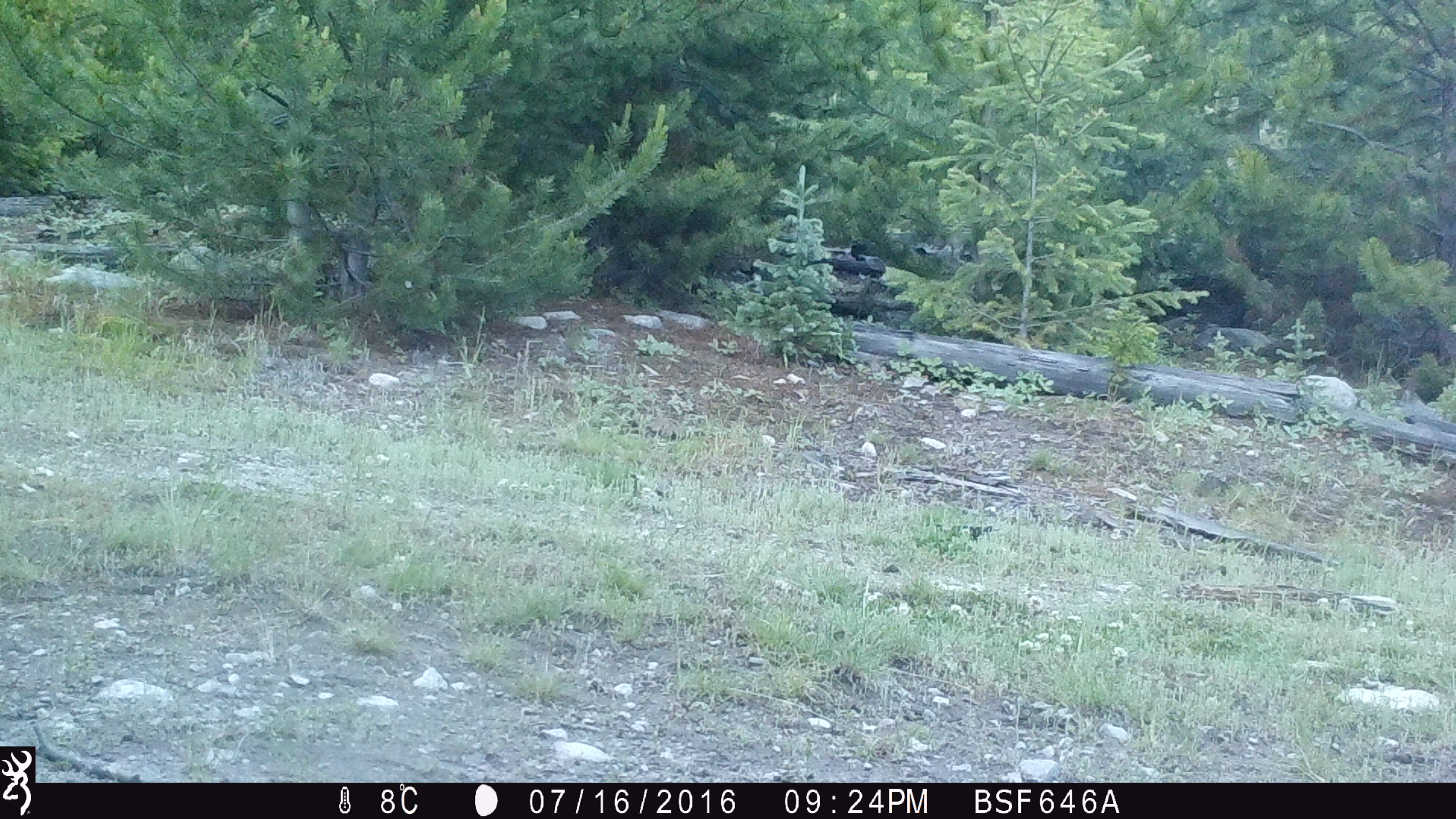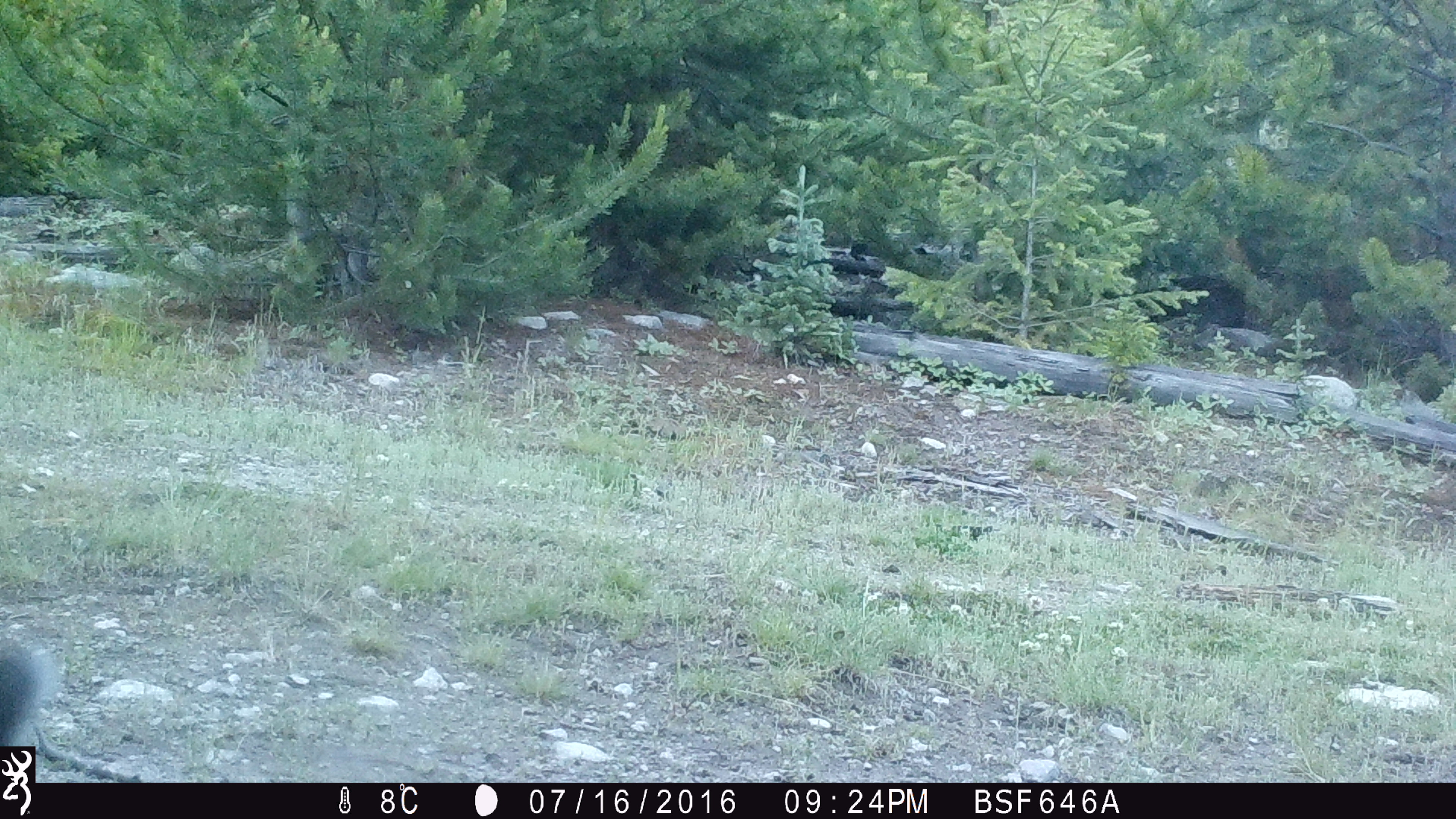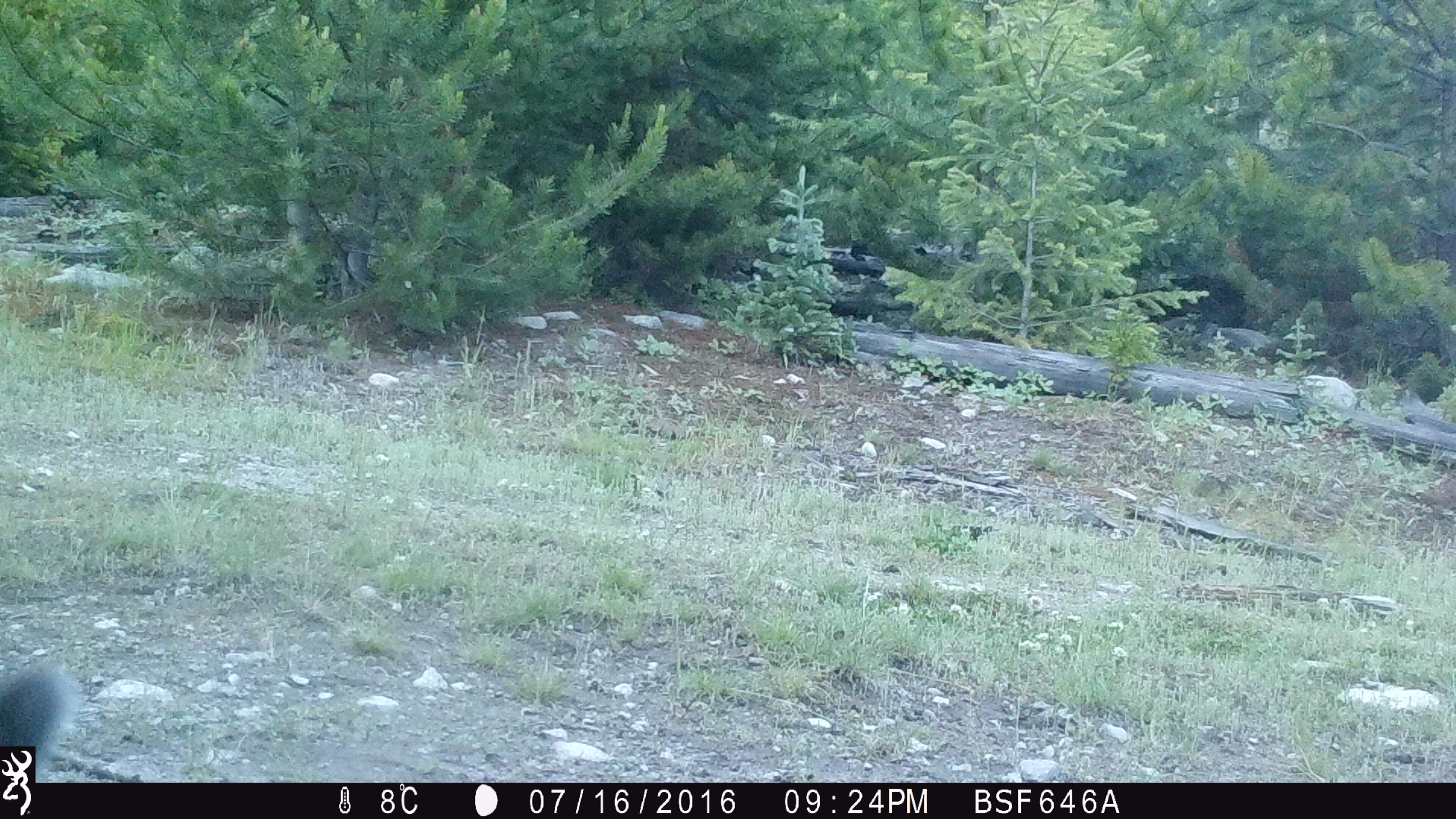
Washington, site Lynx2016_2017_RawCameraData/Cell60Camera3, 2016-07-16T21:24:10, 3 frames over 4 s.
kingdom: Animalia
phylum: Chordata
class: Mammalia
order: Lagomorpha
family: Leporidae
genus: Lepus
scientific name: Lepus americanus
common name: snowshoe hare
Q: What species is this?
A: Lepus americanus (snowshoe hare).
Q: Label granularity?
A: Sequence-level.